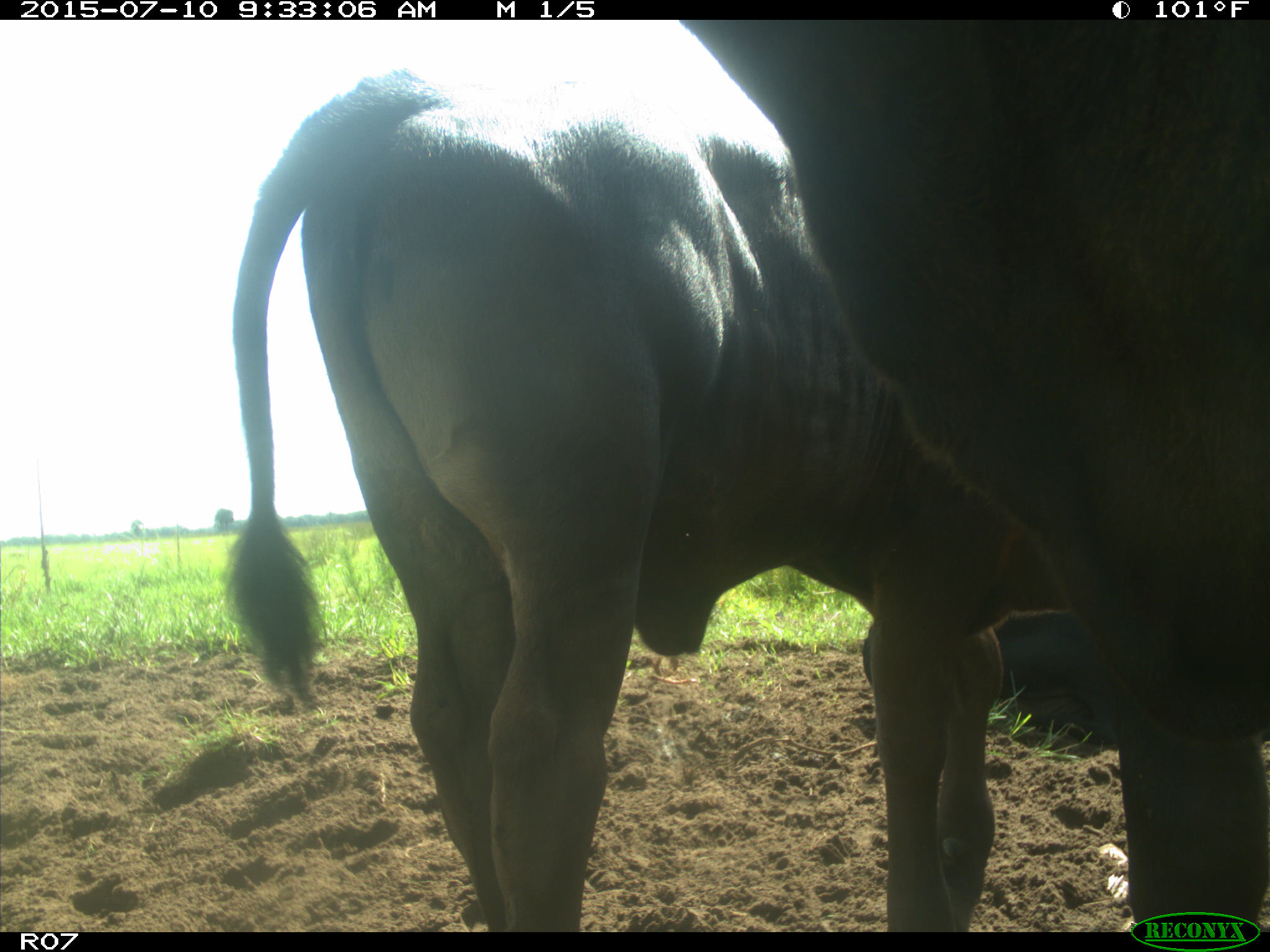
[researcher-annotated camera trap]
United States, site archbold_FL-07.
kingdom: Animalia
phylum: Chordata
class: Mammalia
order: Artiodactyla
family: Bovidae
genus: Bos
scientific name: Bos taurus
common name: domestic cow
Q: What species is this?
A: Bos taurus (domestic cow).